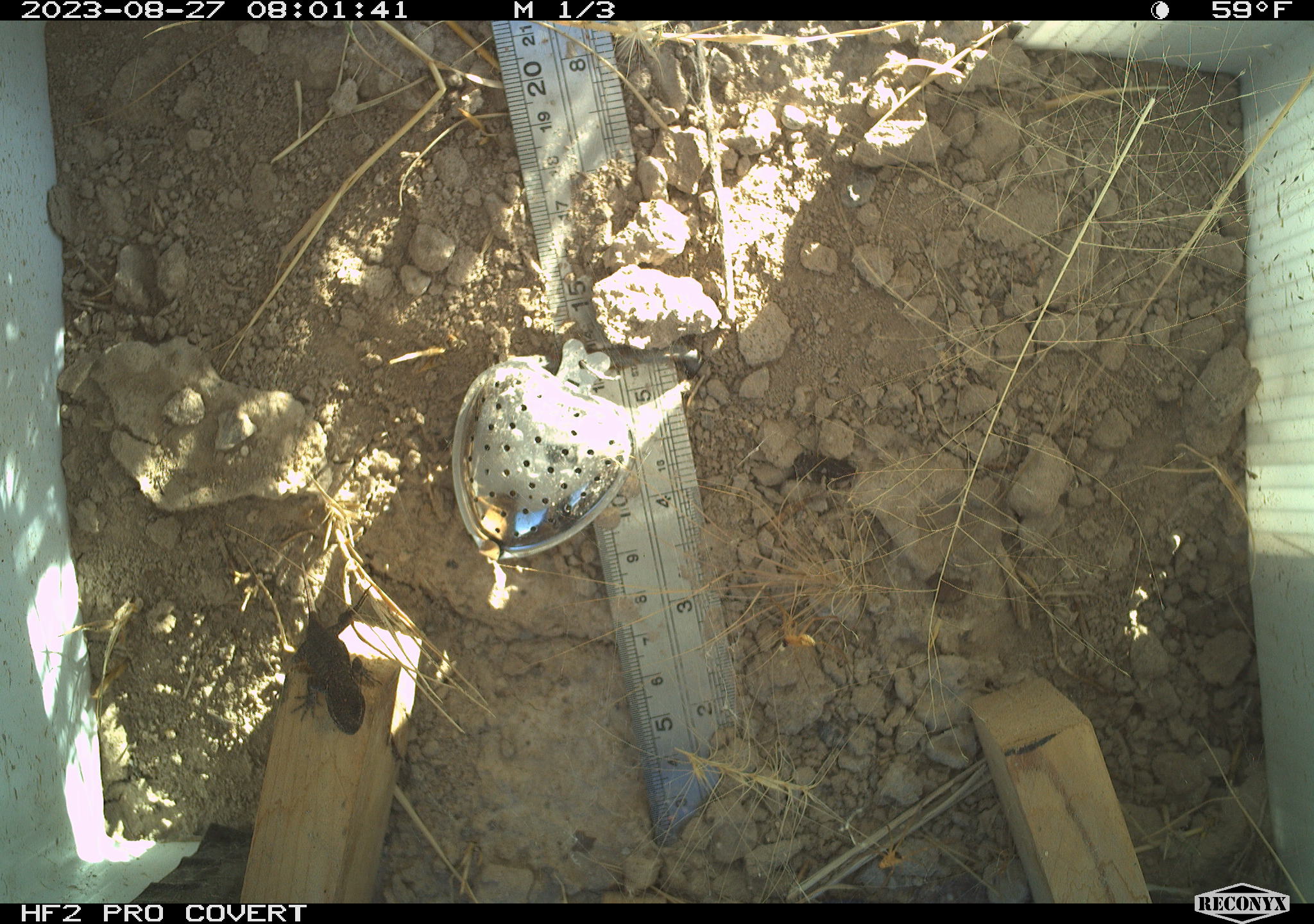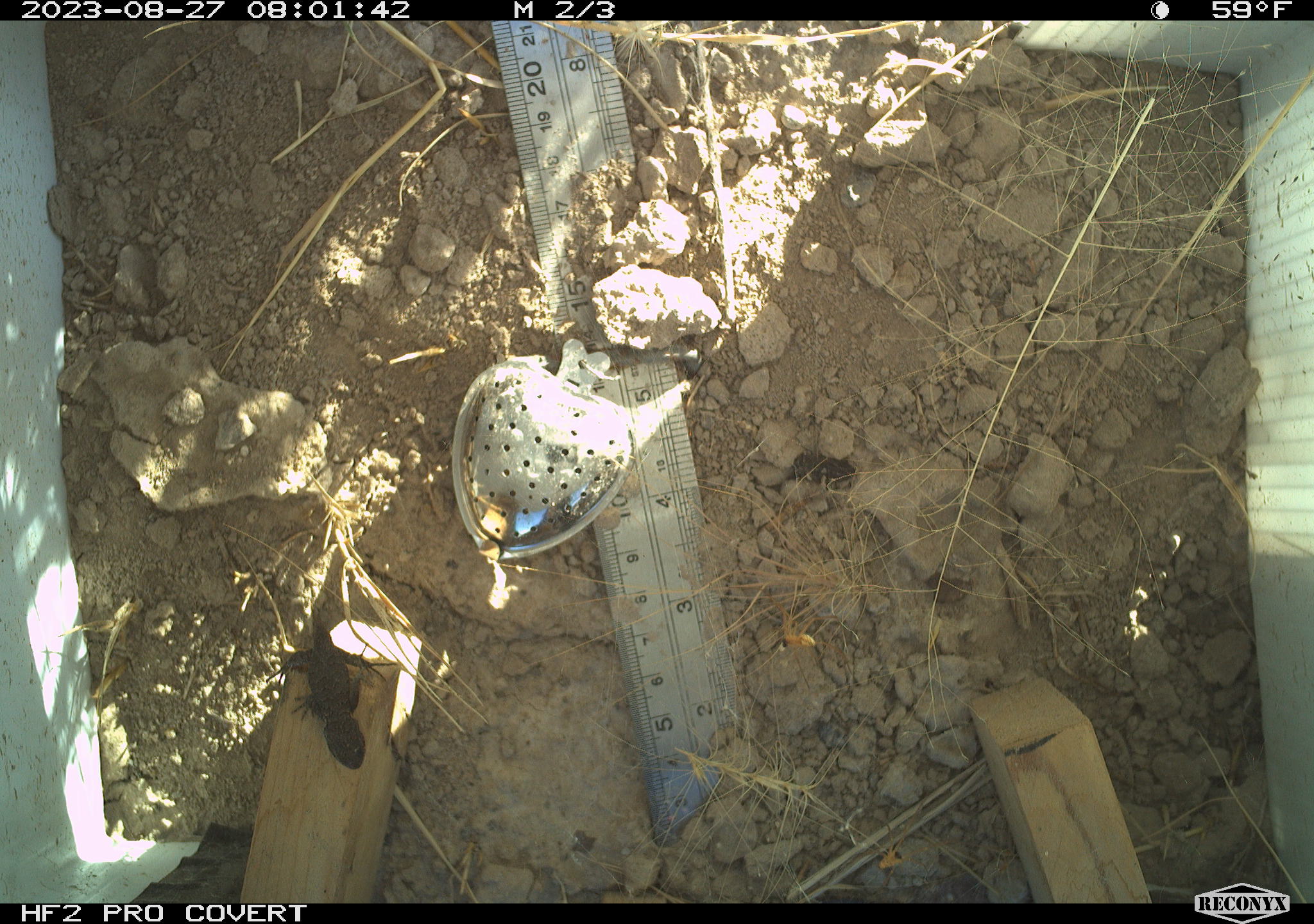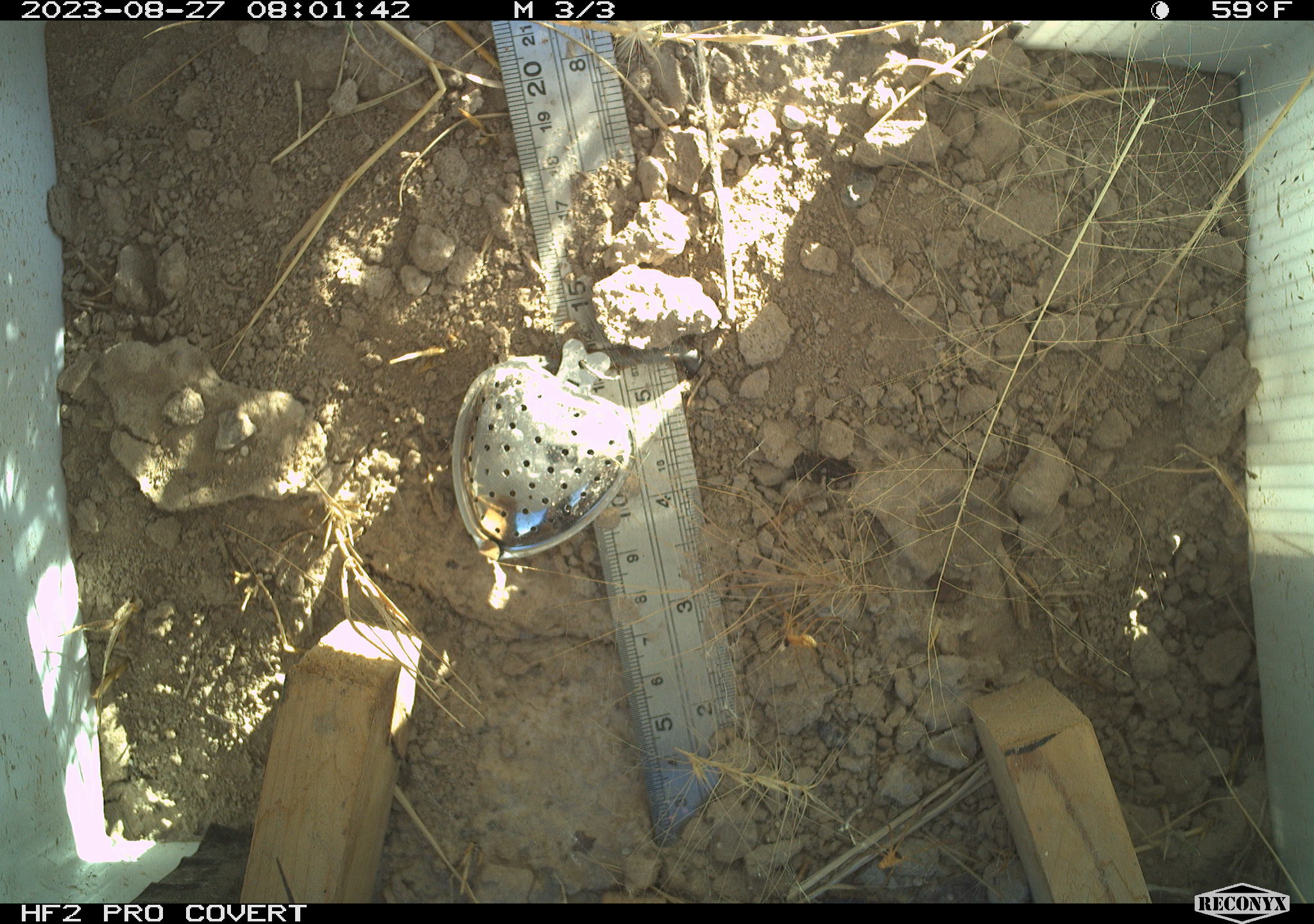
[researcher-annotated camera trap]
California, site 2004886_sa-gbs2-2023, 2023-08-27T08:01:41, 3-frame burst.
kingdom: Animalia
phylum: Chordata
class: Reptilia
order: Squamata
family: Phrynosomatidae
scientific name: Phrynosomatidae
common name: phrynosomatid lizards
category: phrynosomatidae family